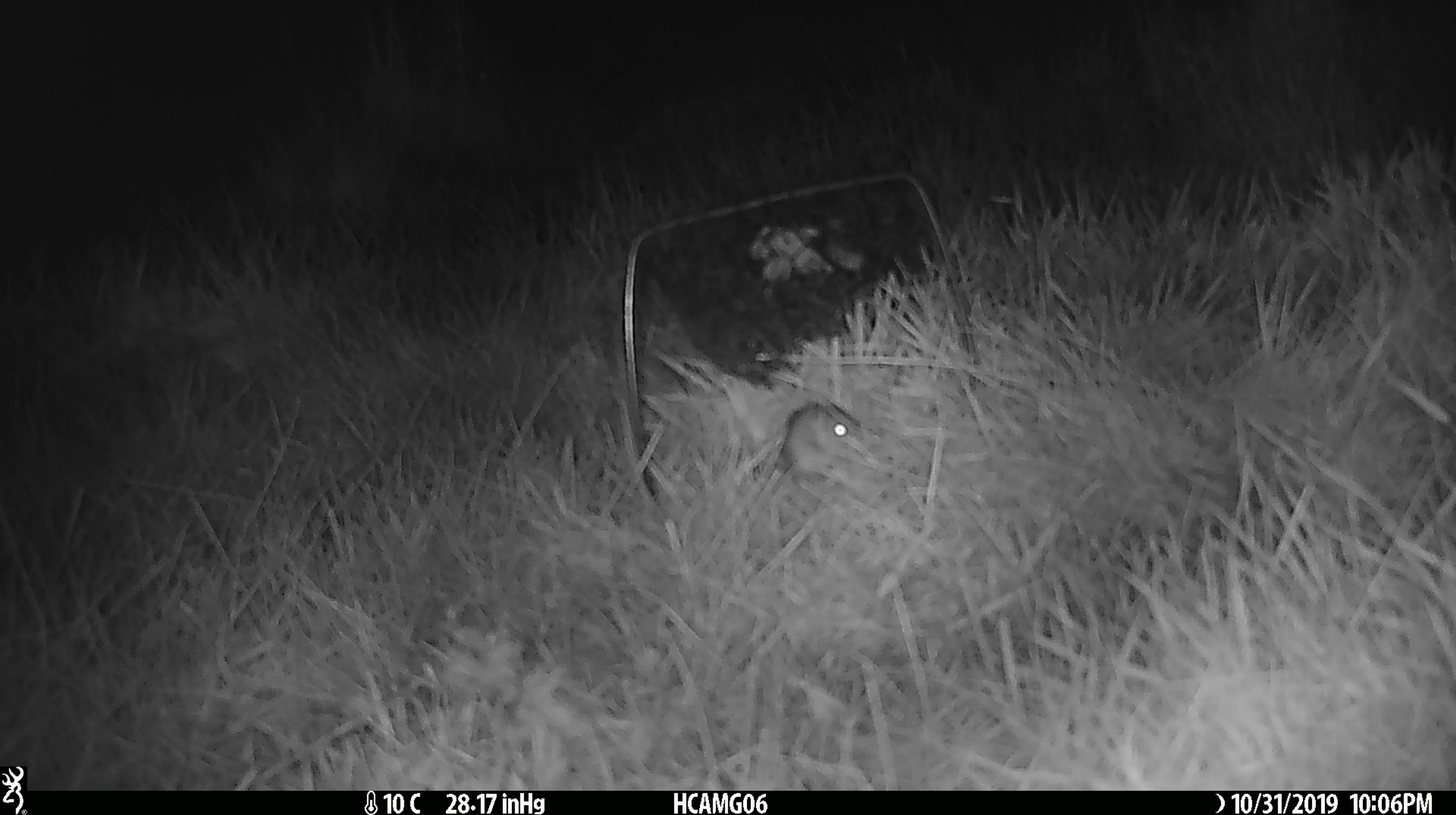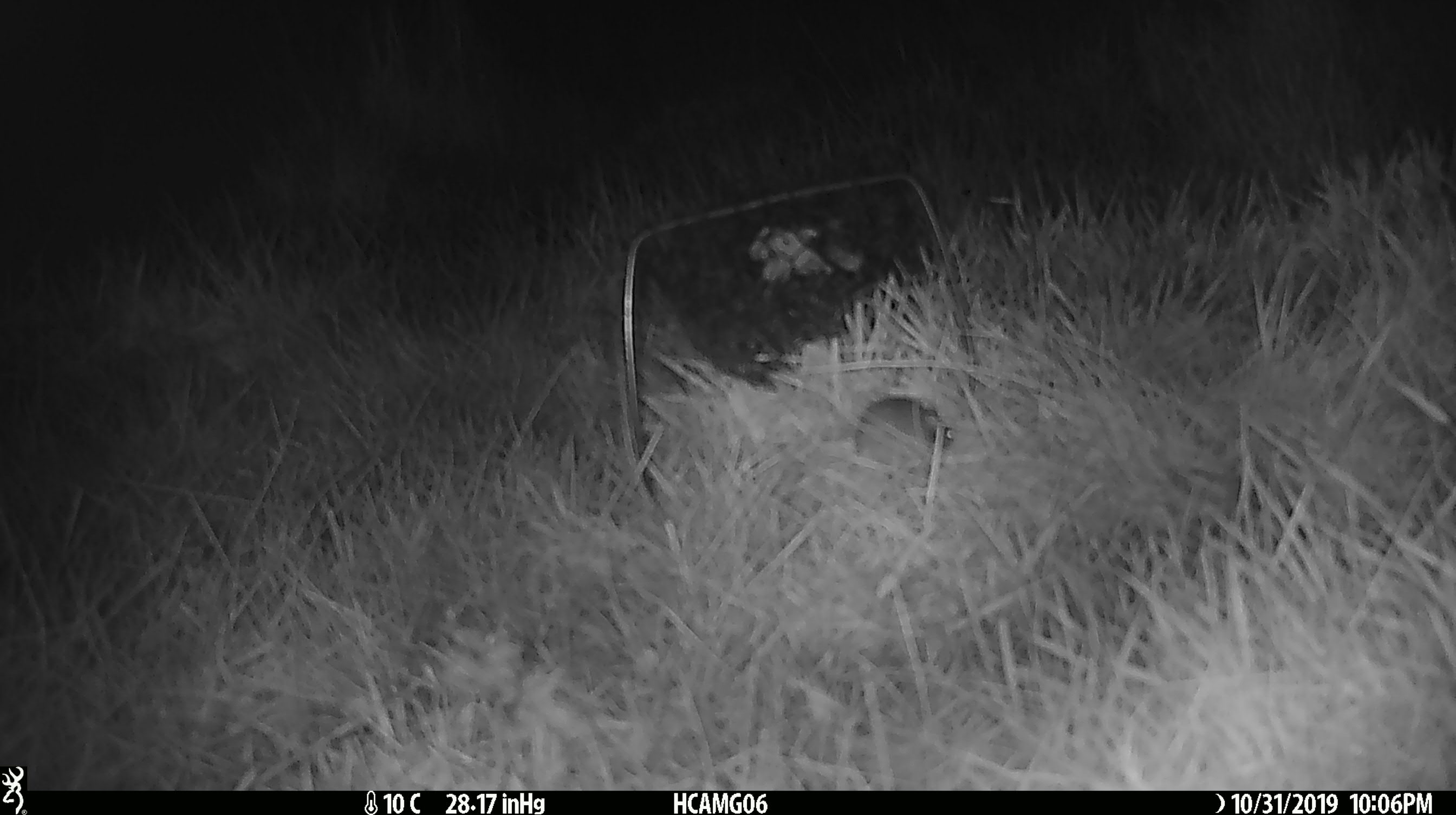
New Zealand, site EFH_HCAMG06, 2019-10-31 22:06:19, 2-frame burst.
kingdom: Animalia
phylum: Chordata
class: Mammalia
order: Rodentia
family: Muridae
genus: Mus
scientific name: Mus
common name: mouse